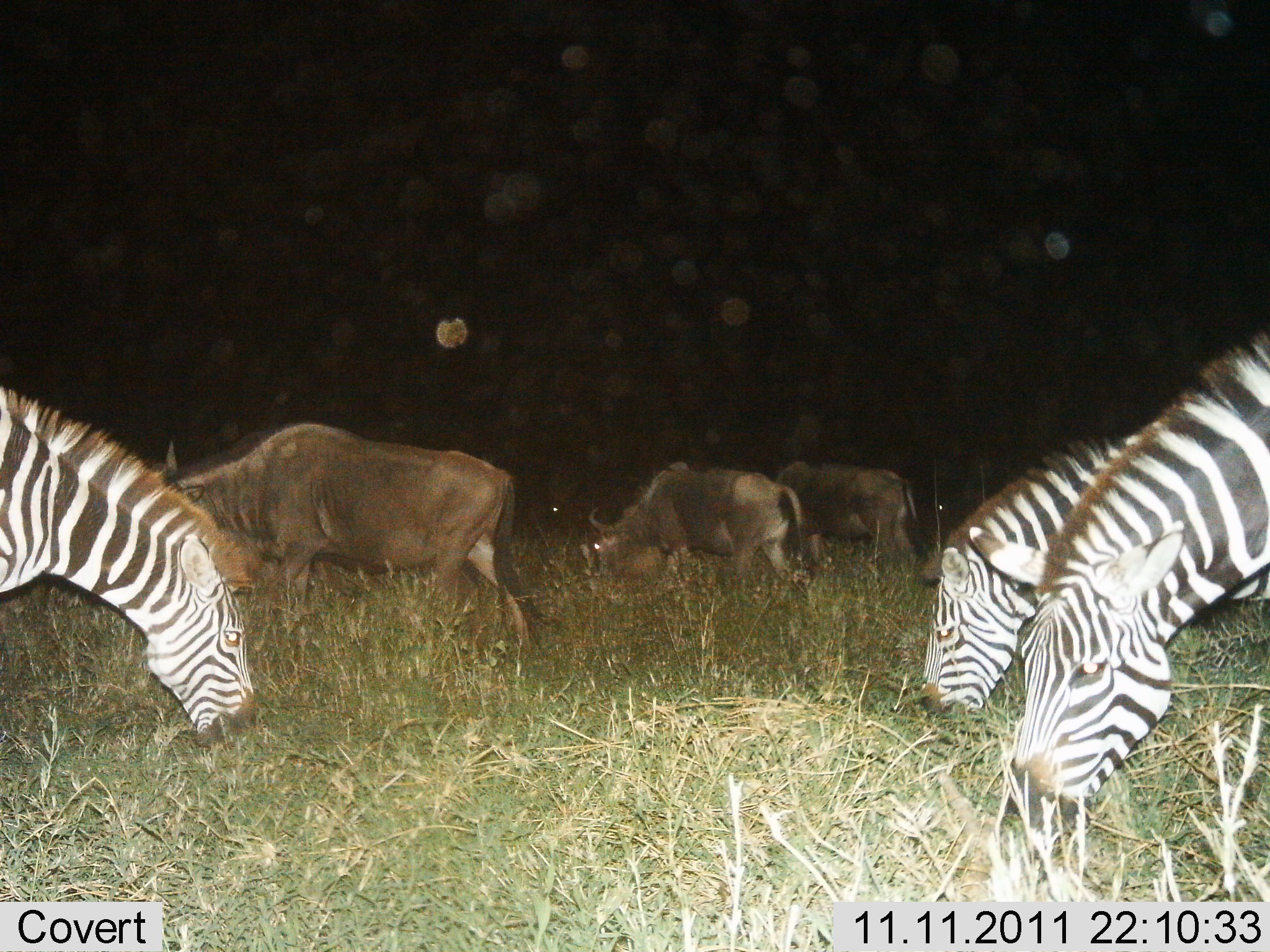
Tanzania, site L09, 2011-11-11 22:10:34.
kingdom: Animalia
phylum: Chordata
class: Mammalia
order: Artiodactyla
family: Bovidae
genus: Connochaetes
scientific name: Connochaetes taurinus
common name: blue wildebeest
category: wildebeest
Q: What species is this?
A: Wildebeest (blue wildebeest) (Connochaetes taurinus).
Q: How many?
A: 3.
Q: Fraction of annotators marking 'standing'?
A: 0%.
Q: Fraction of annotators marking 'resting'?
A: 0%.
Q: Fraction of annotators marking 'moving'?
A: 9%.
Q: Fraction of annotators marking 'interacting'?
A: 0%.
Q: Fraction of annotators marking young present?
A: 0%.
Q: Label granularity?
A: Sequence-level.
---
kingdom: Animalia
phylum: Chordata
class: Mammalia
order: Perissodactyla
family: Equidae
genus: Equus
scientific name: Equus quagga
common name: plains zebra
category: zebra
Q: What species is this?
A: Zebra (plains zebra) (Equus quagga).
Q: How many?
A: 3.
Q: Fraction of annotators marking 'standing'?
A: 0%.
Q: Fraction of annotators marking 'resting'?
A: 0%.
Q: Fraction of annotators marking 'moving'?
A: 0%.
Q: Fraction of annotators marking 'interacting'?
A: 0%.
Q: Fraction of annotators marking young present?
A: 0%.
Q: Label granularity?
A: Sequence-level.